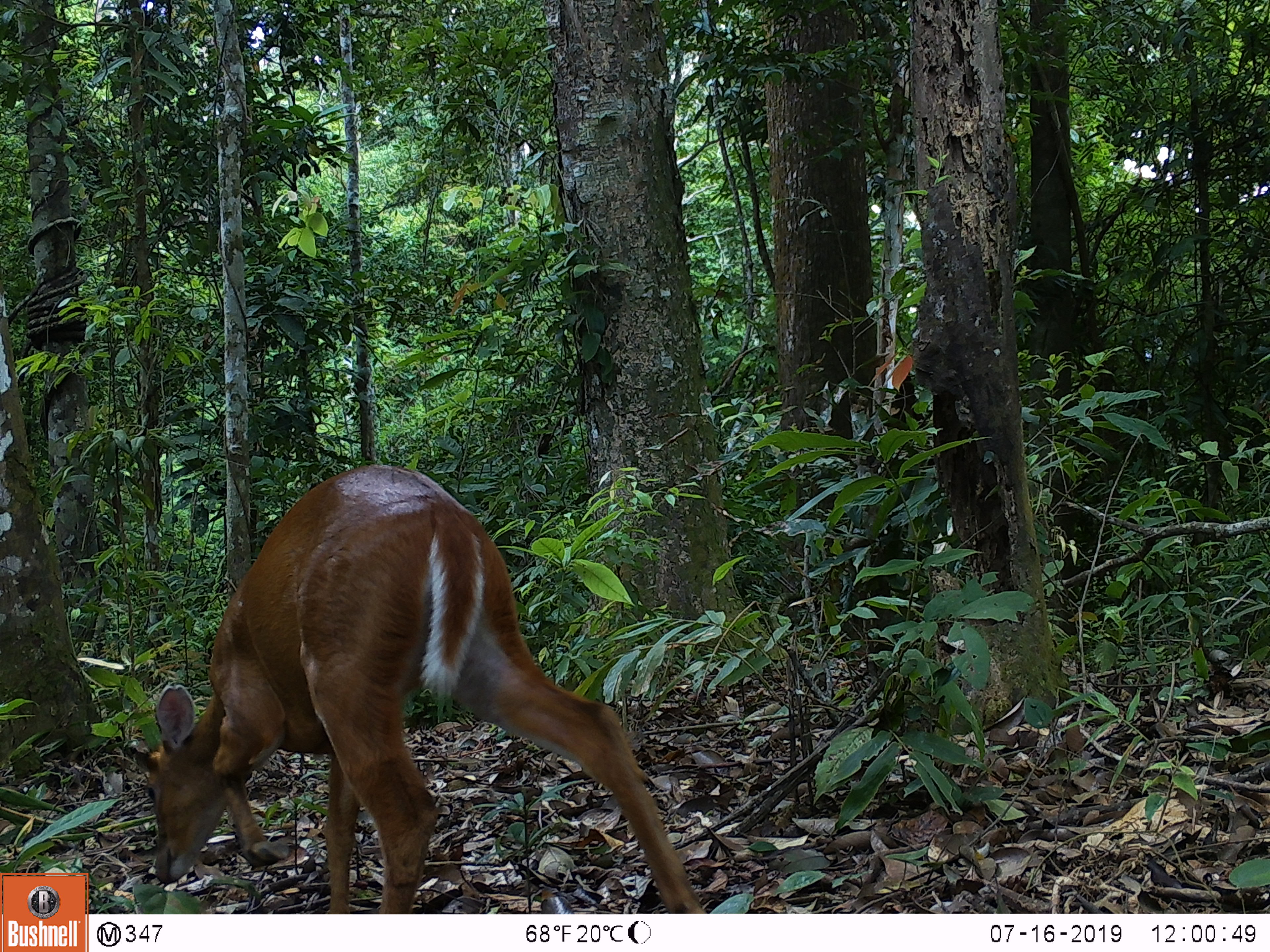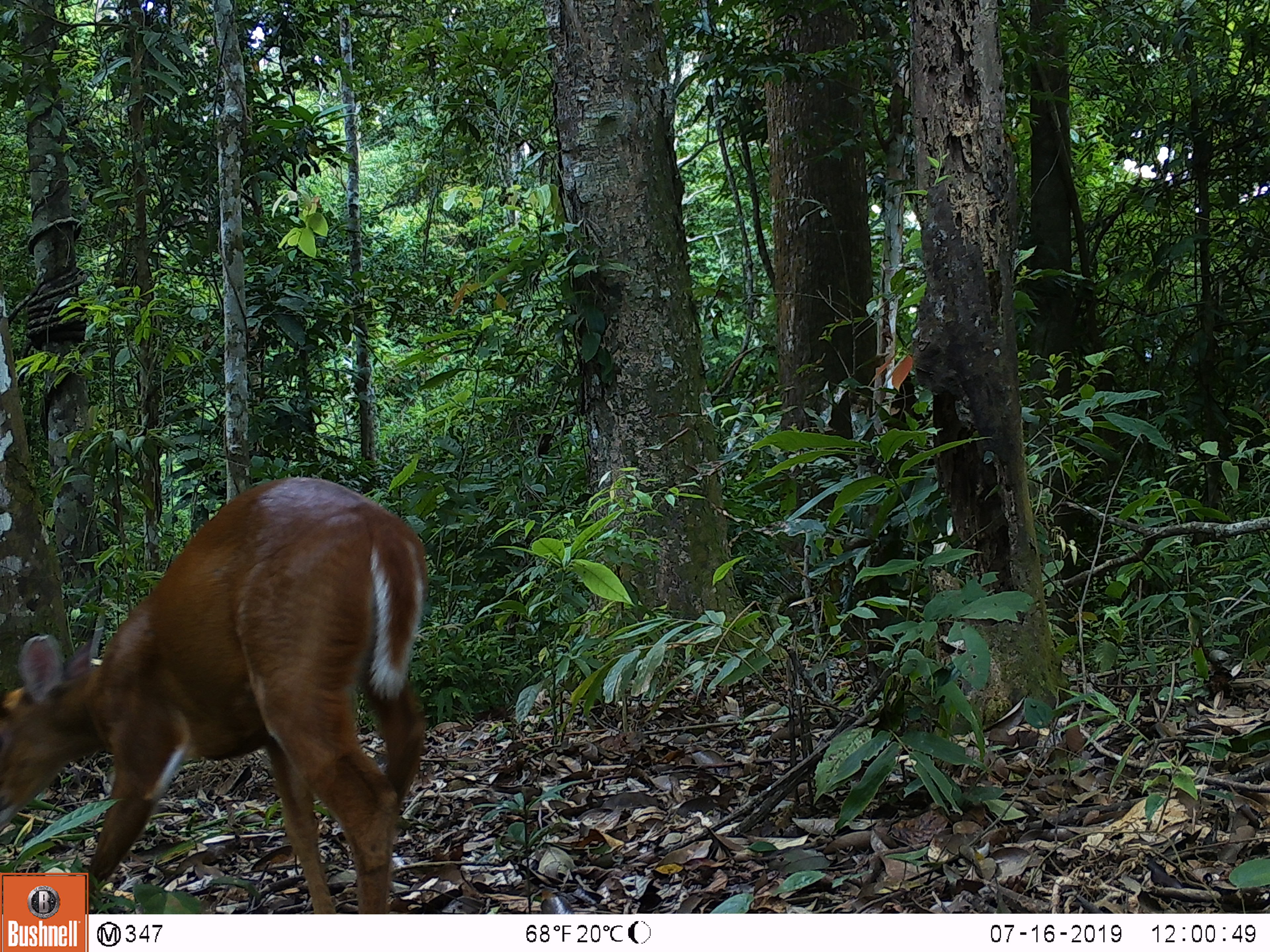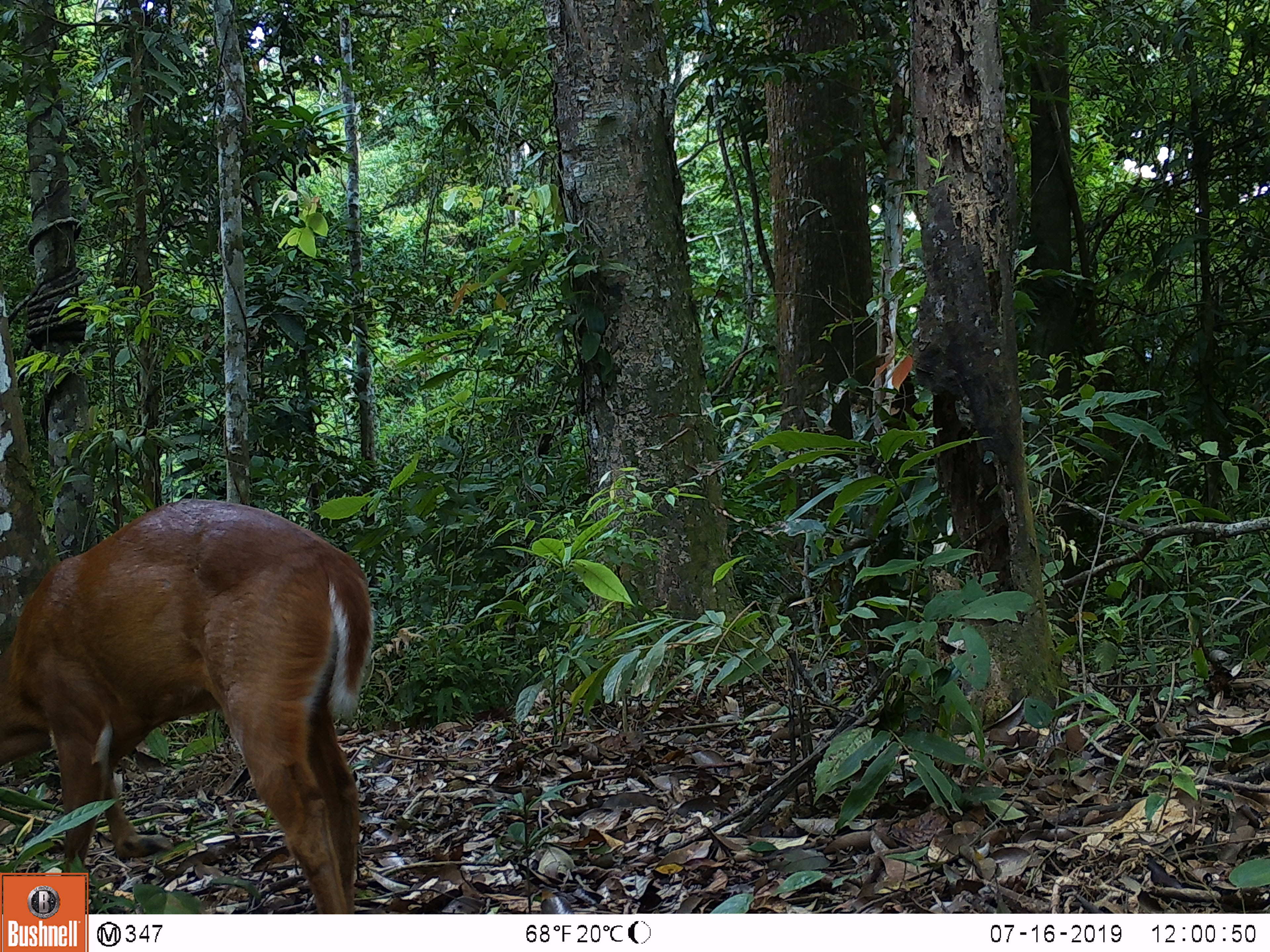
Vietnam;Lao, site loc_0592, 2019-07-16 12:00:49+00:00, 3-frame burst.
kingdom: Animalia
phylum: Chordata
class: Mammalia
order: Artiodactyla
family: Cervidae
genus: Muntiacus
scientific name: Muntiacus muntjak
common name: red muntjac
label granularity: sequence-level